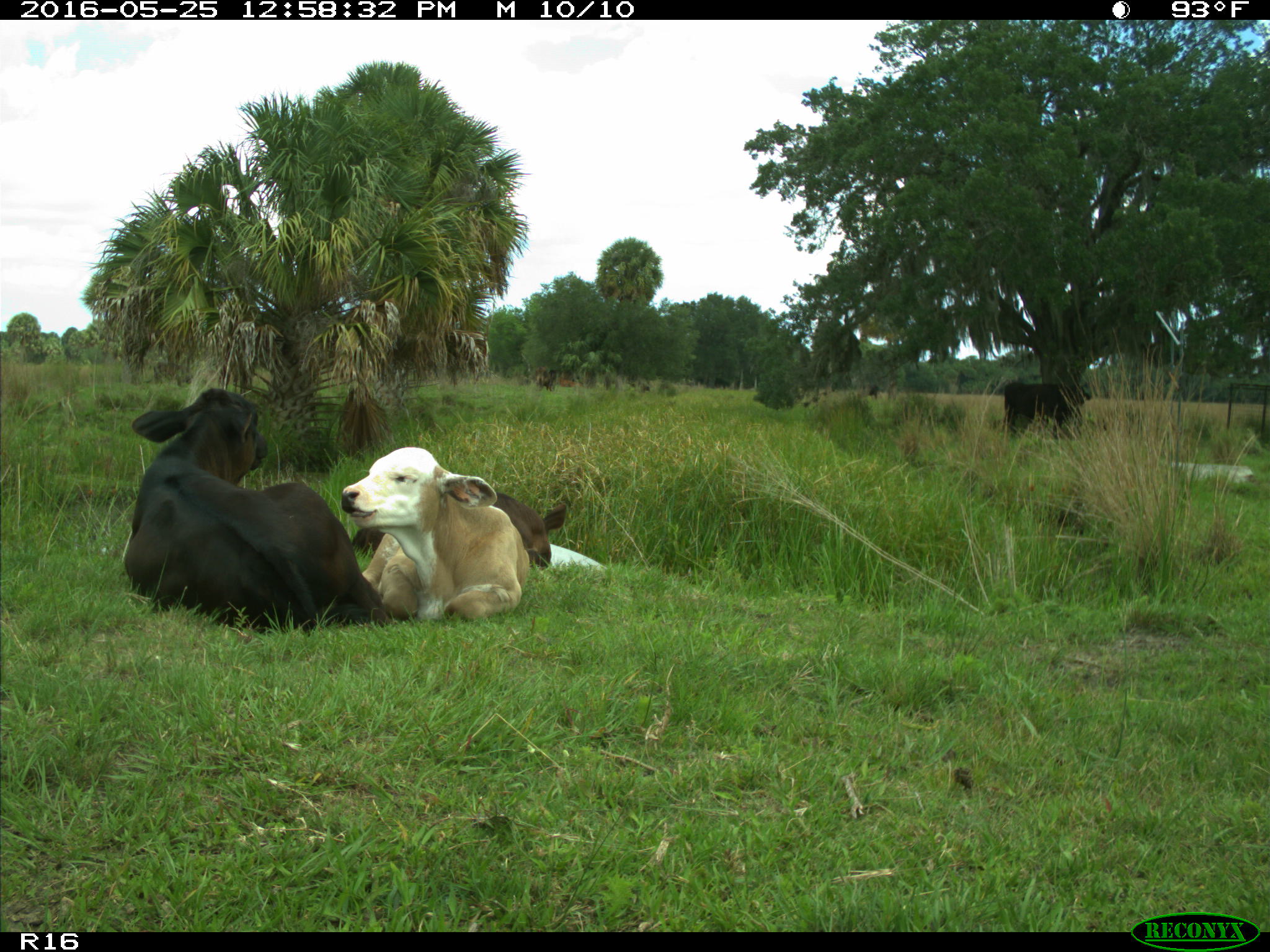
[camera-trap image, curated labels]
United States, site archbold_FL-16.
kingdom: Animalia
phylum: Chordata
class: Mammalia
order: Artiodactyla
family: Bovidae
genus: Bos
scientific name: Bos taurus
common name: domestic cow